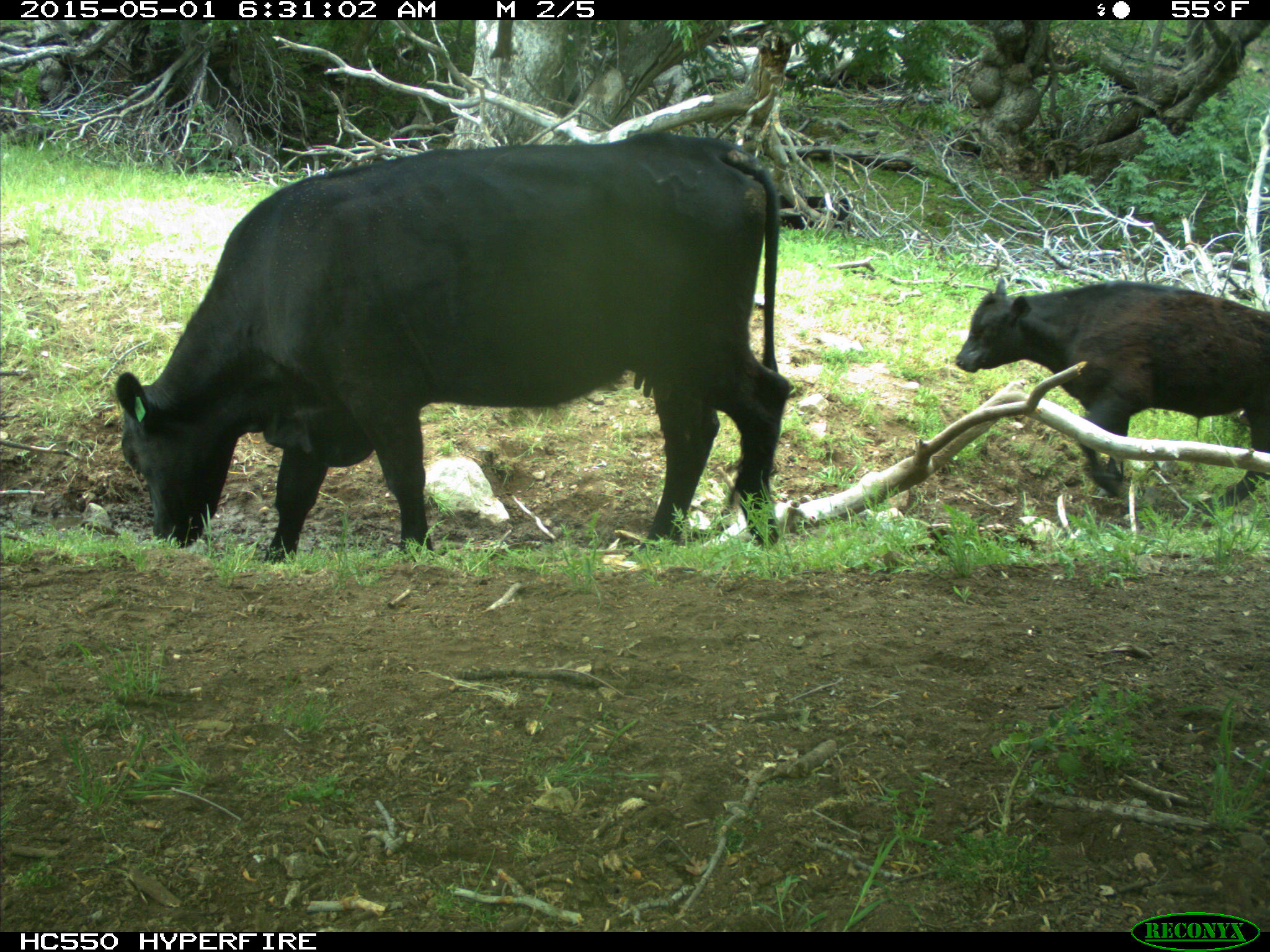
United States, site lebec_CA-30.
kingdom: Animalia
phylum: Chordata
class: Mammalia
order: Artiodactyla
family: Bovidae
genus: Bos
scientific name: Bos taurus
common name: domestic cow